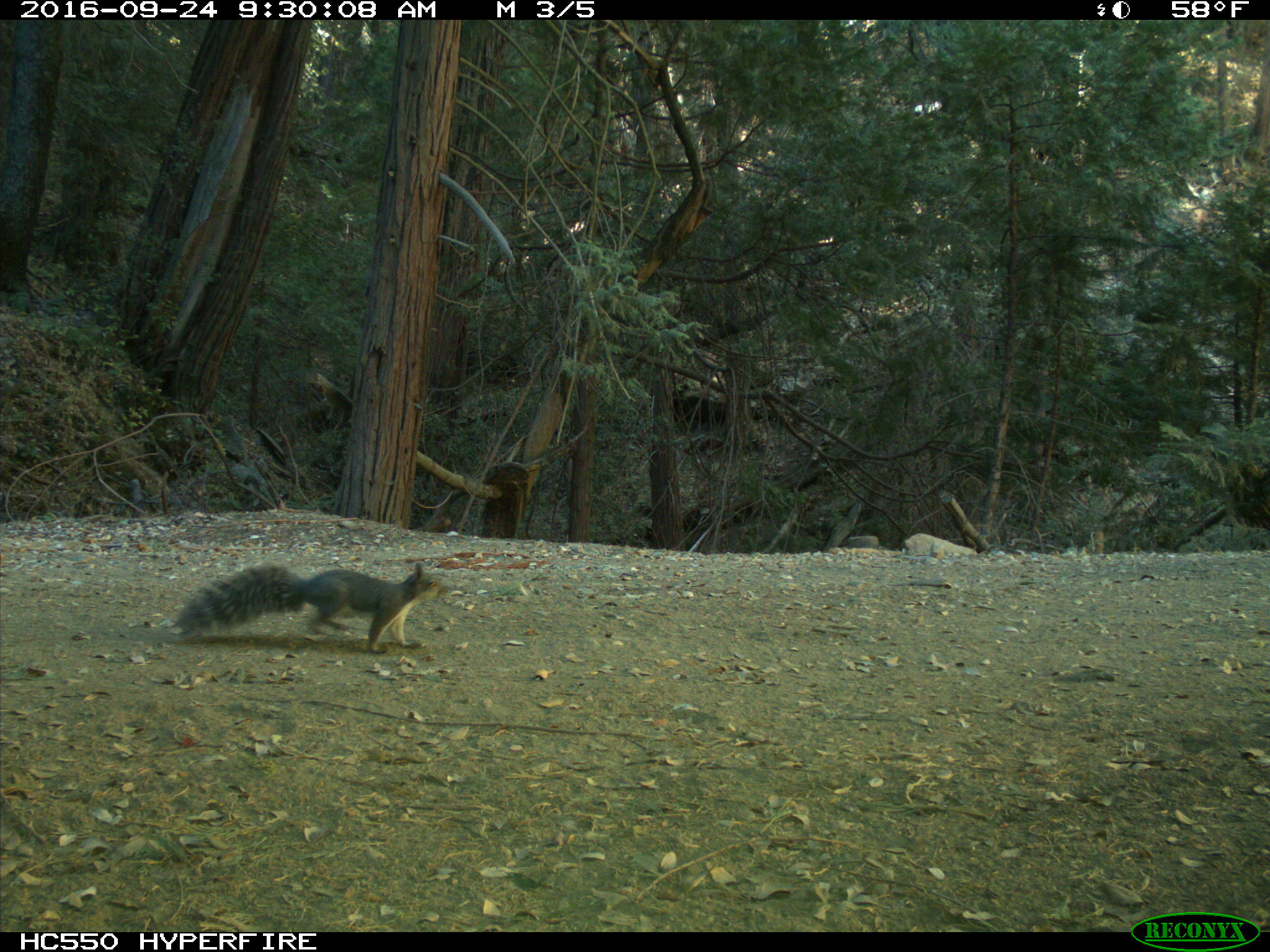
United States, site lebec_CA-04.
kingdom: Animalia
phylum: Chordata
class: Mammalia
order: Rodentia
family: Sciuridae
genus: Sciurus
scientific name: Sciurus carolinensis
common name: eastern gray squirrel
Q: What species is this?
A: Sciurus carolinensis (eastern gray squirrel).